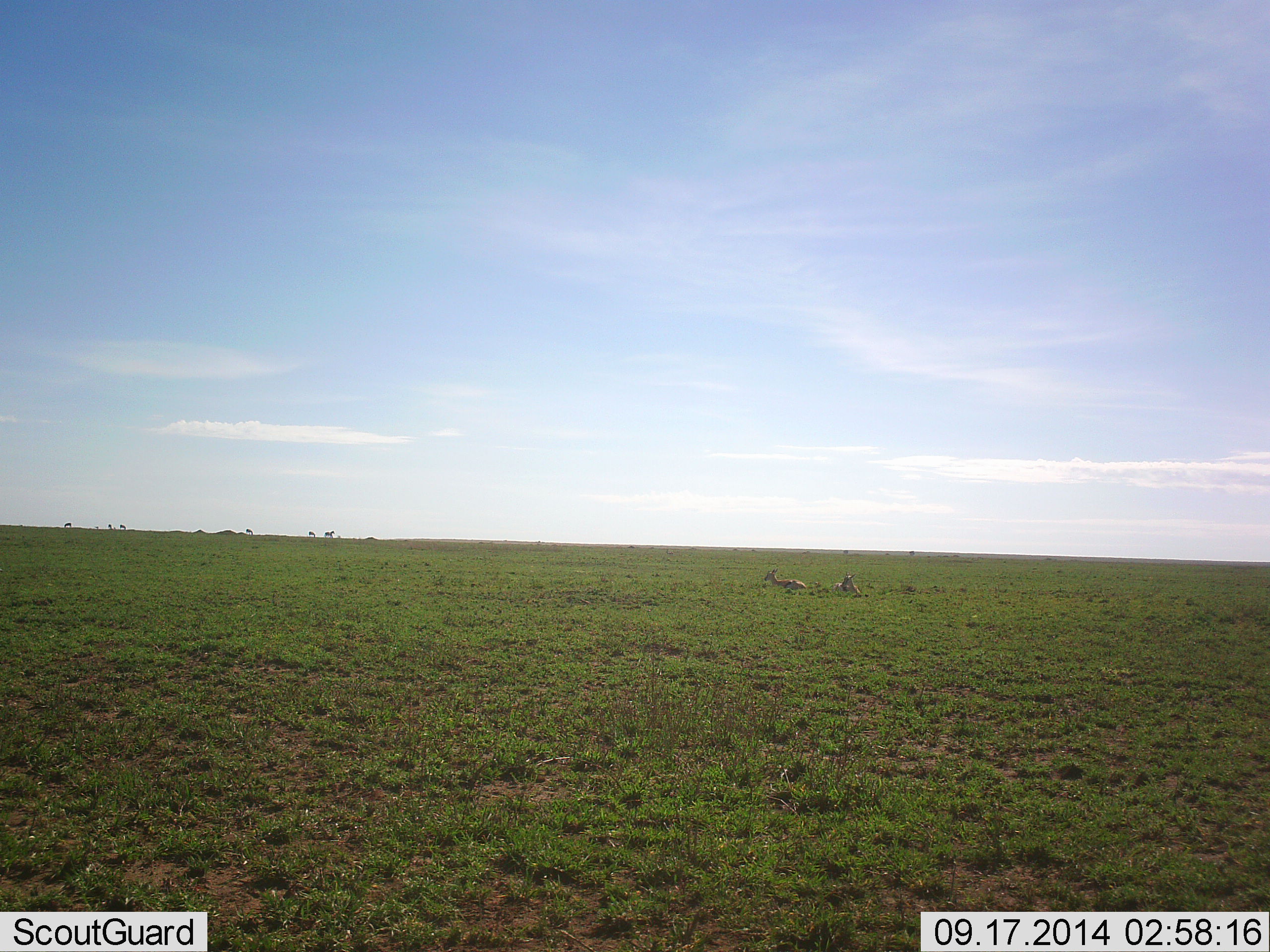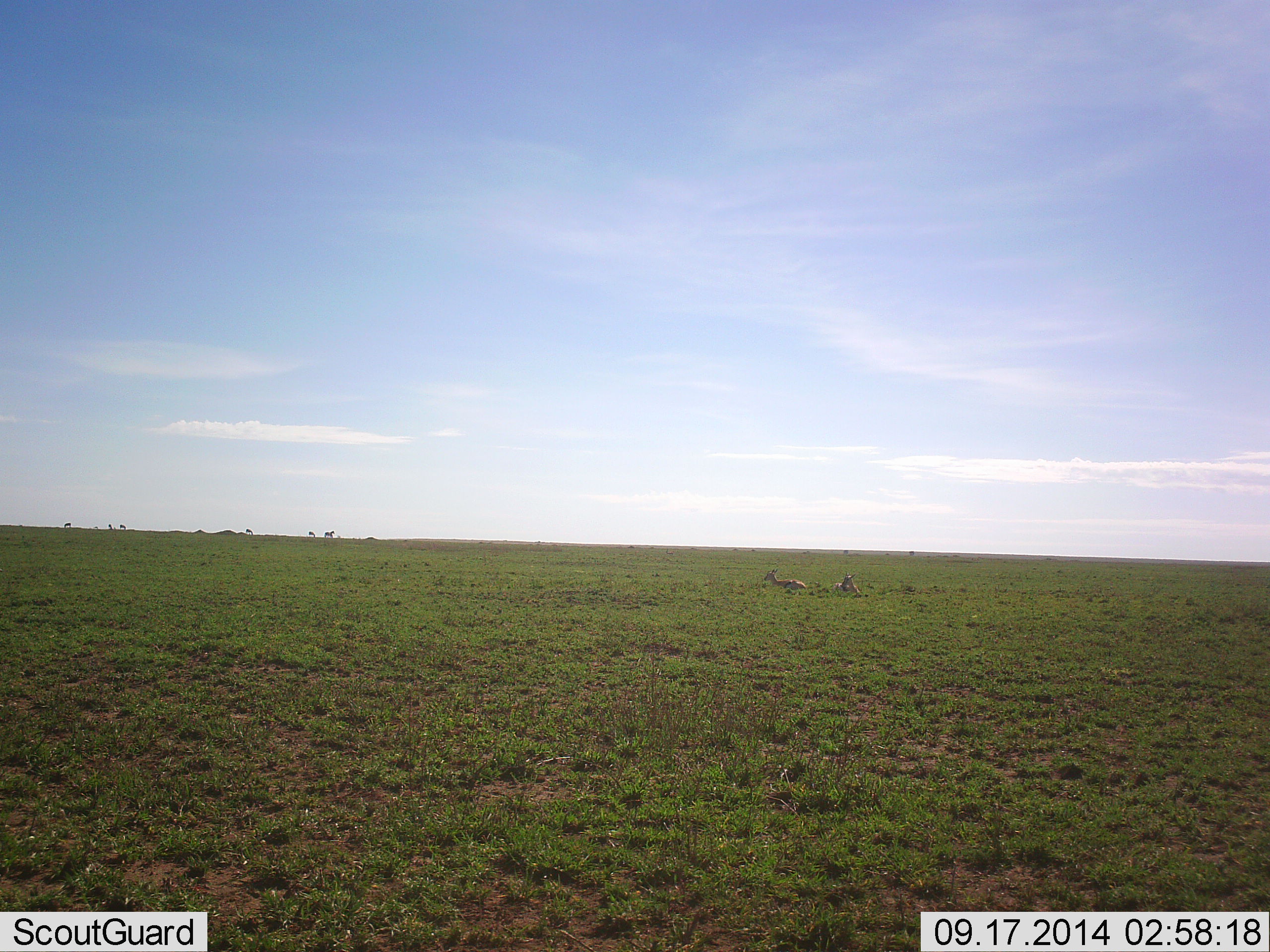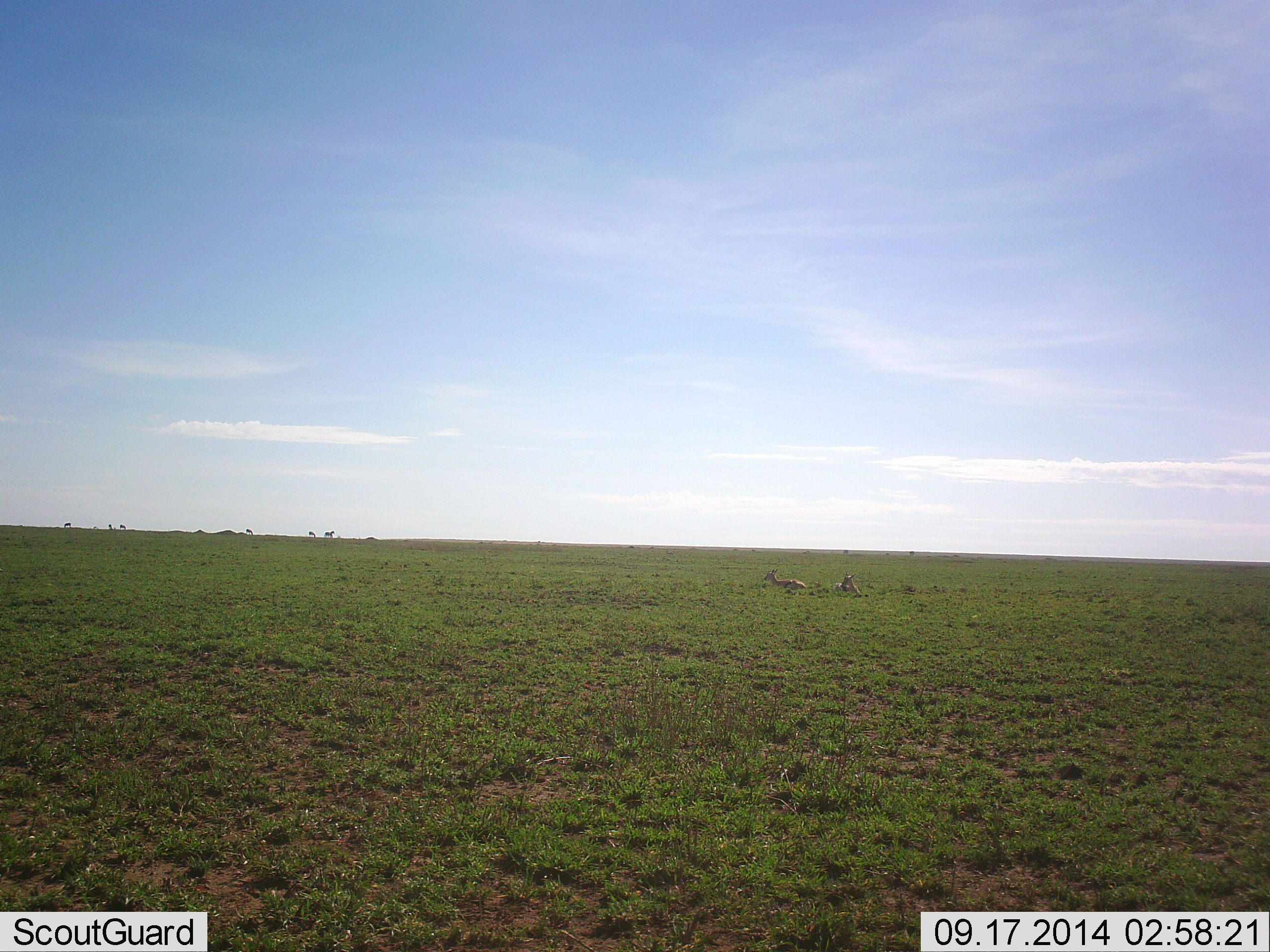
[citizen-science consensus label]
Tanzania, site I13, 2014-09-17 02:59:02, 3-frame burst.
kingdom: Animalia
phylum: Chordata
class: Mammalia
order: Artiodactyla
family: Bovidae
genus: Eudorcas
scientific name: Eudorcas thomsonii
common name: thomson's gazelle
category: gazellethomsons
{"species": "gazellethomsons (thomson's gazelle) (Eudorcas thomsonii)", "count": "2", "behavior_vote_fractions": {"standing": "0%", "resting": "100%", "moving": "0%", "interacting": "0%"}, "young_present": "0%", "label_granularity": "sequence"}